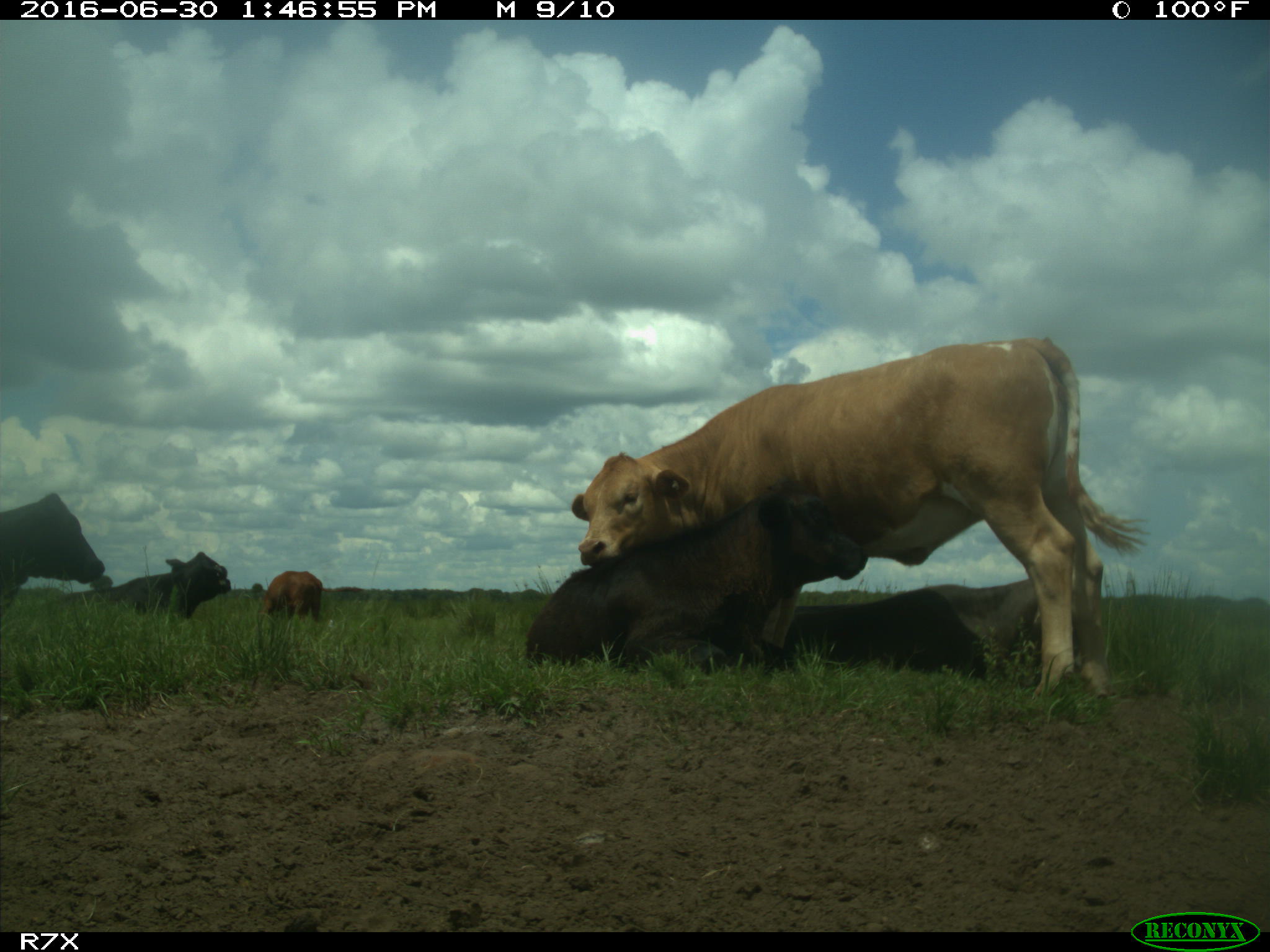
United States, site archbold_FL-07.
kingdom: Animalia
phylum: Chordata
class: Mammalia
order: Artiodactyla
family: Bovidae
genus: Bos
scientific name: Bos taurus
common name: domestic cow